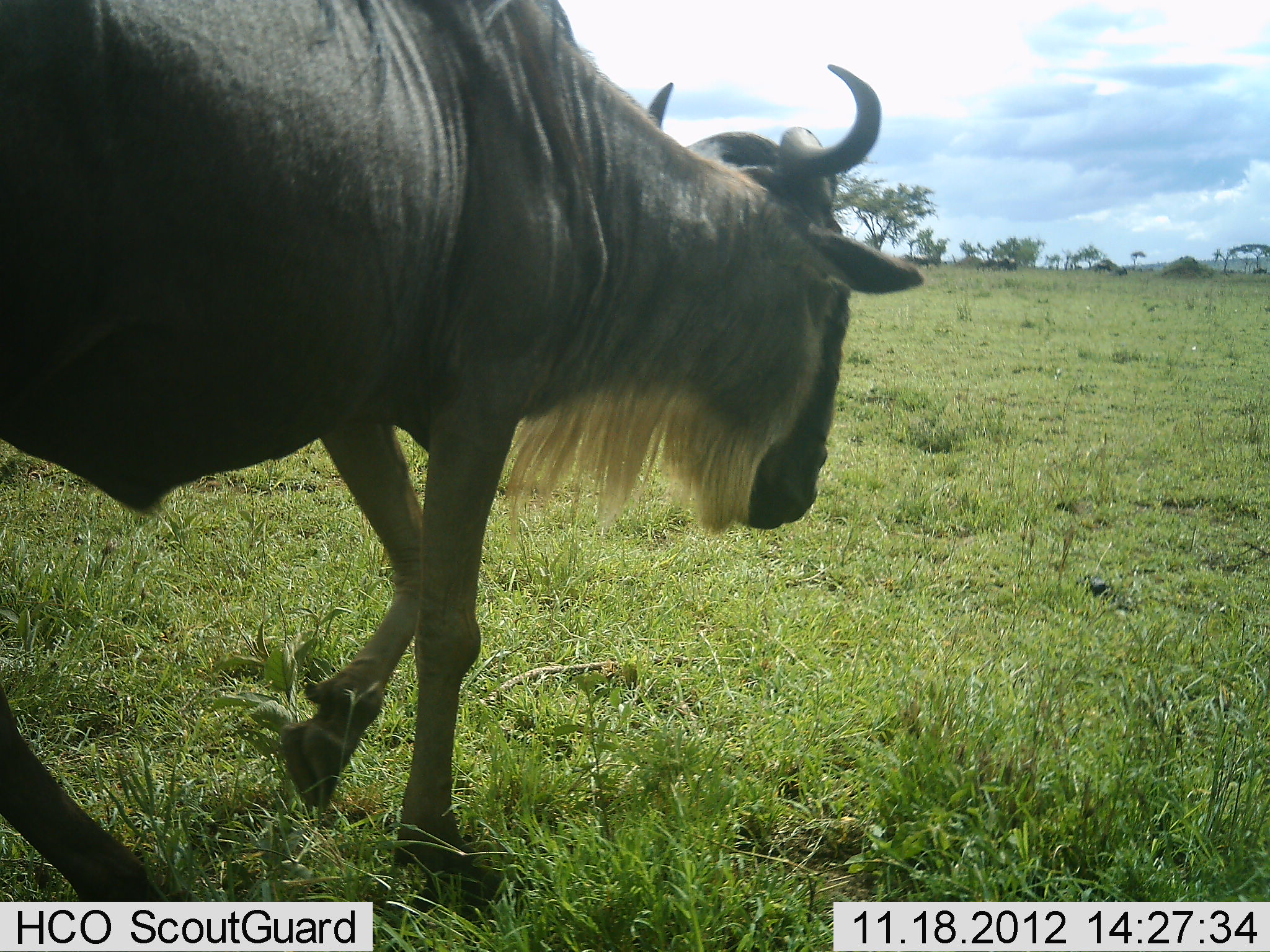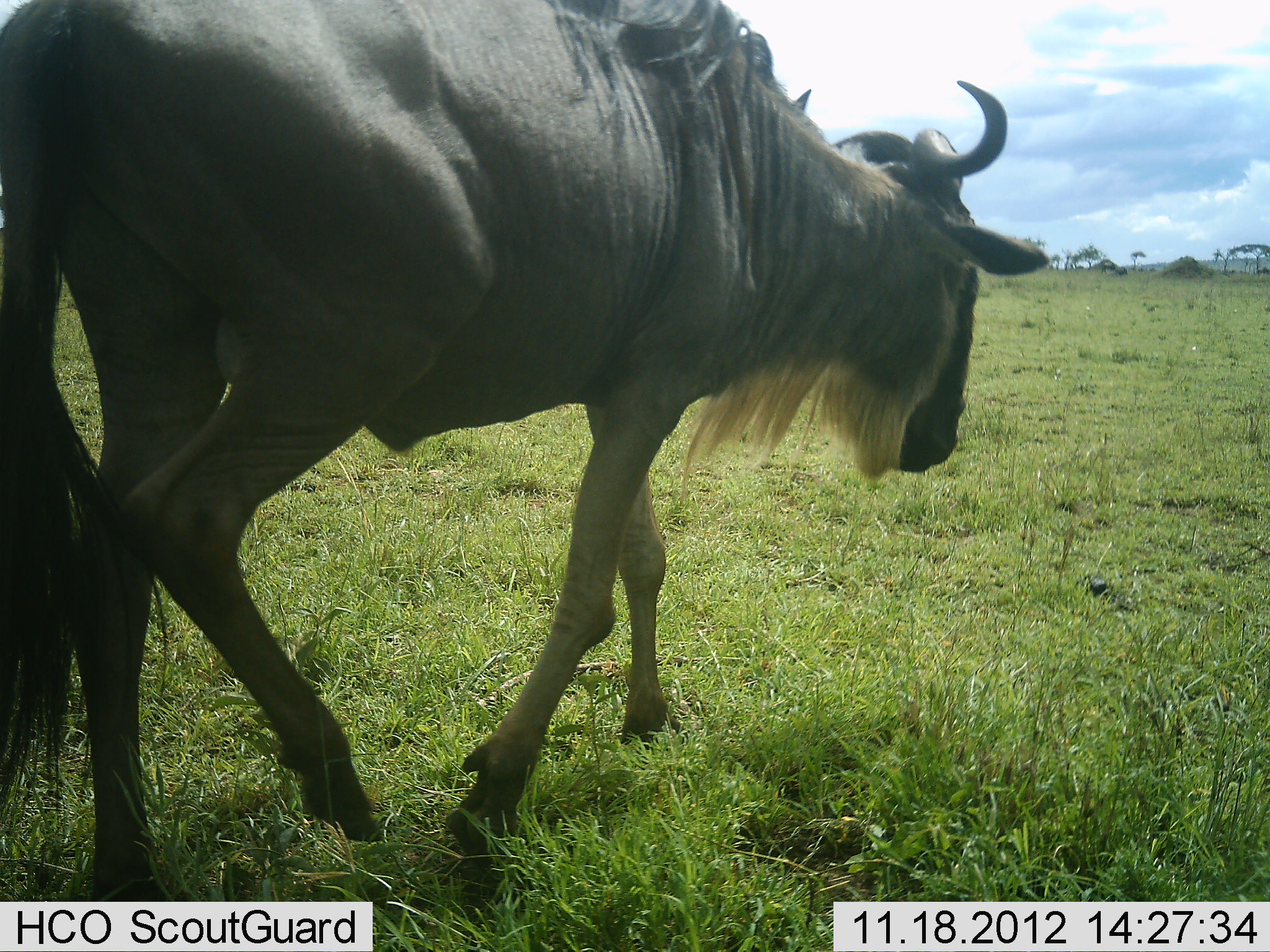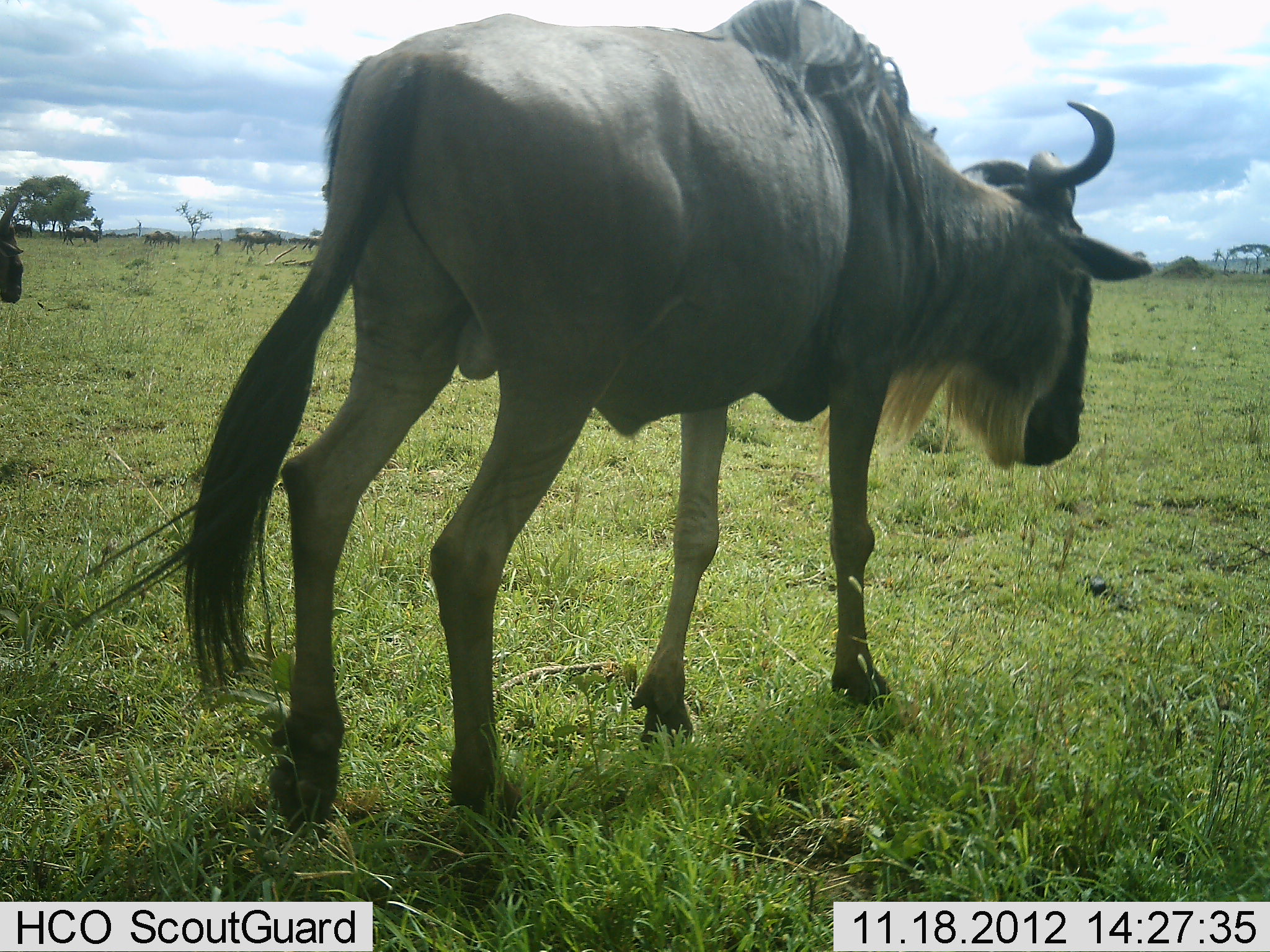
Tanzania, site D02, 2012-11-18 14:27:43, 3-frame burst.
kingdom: Animalia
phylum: Chordata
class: Mammalia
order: Artiodactyla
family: Bovidae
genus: Connochaetes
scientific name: Connochaetes taurinus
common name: blue wildebeest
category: wildebeest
Wildebeest (blue wildebeest) (Connochaetes taurinus), count 2. Behavior (volunteer vote fractions): standing 20%, resting 0%, moving 100%, interacting 0%. Young present (vote fraction): 0%. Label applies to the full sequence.